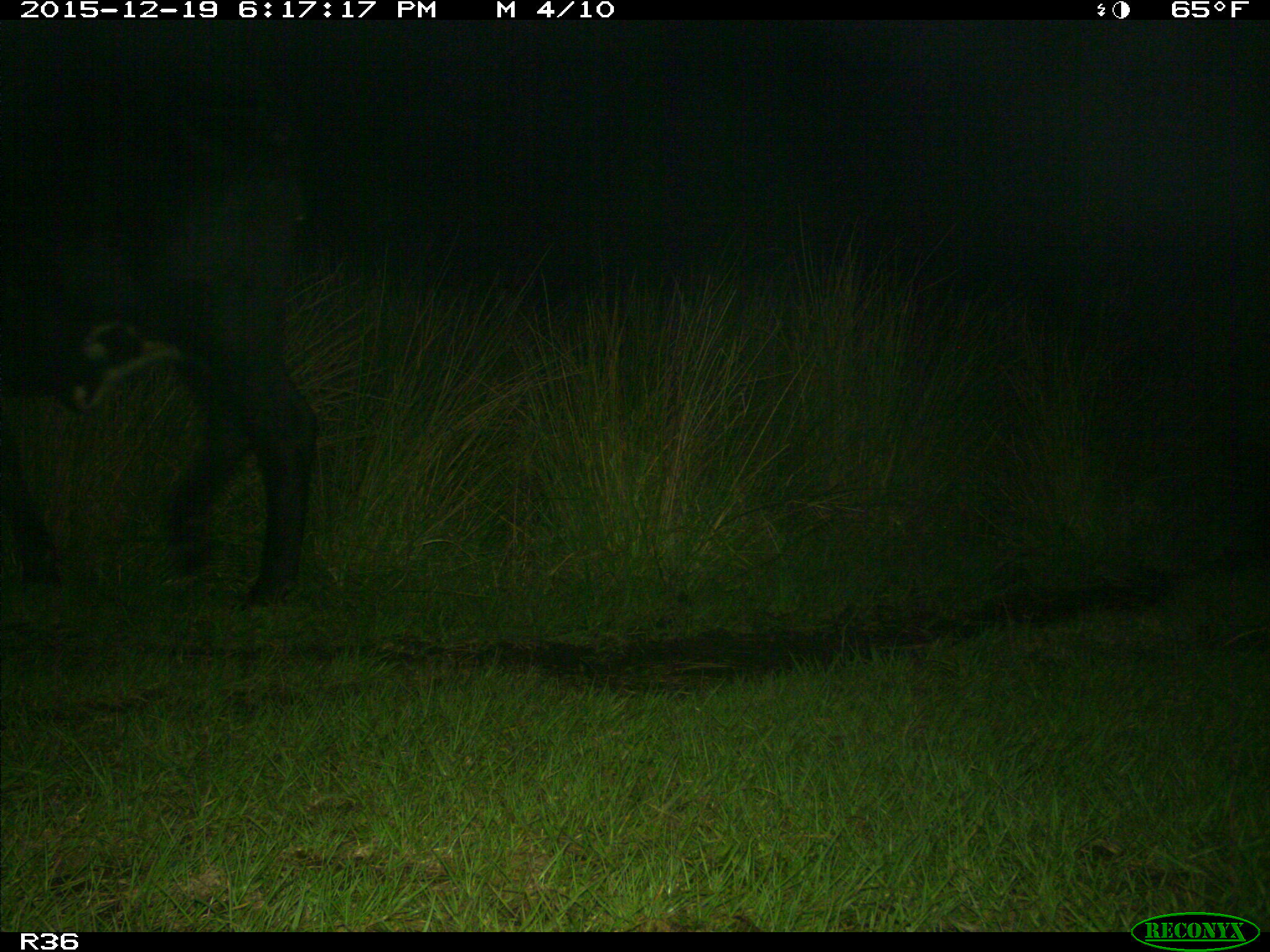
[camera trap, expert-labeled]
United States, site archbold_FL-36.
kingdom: Animalia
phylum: Chordata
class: Mammalia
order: Artiodactyla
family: Bovidae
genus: Bos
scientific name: Bos taurus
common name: domestic cow